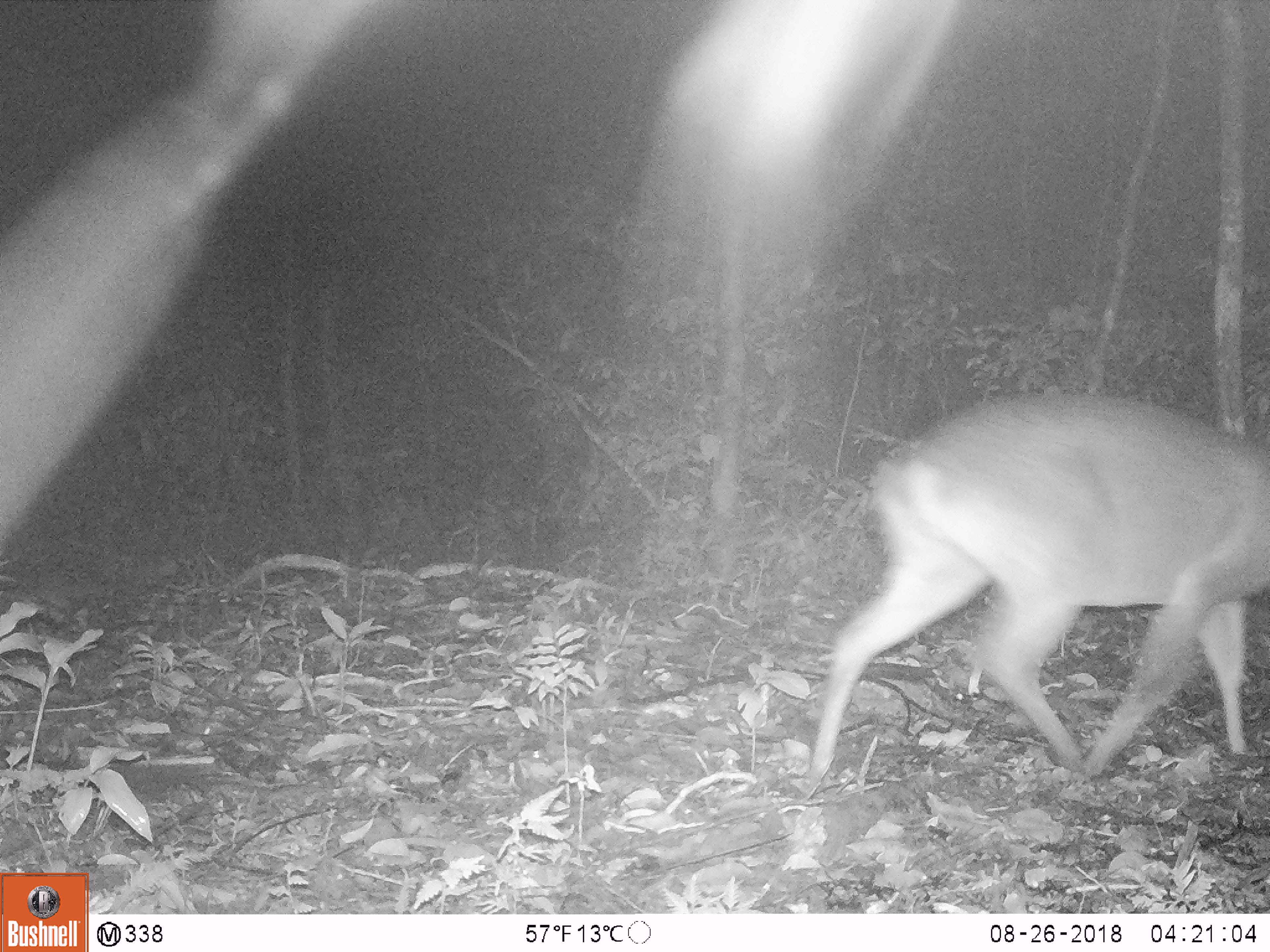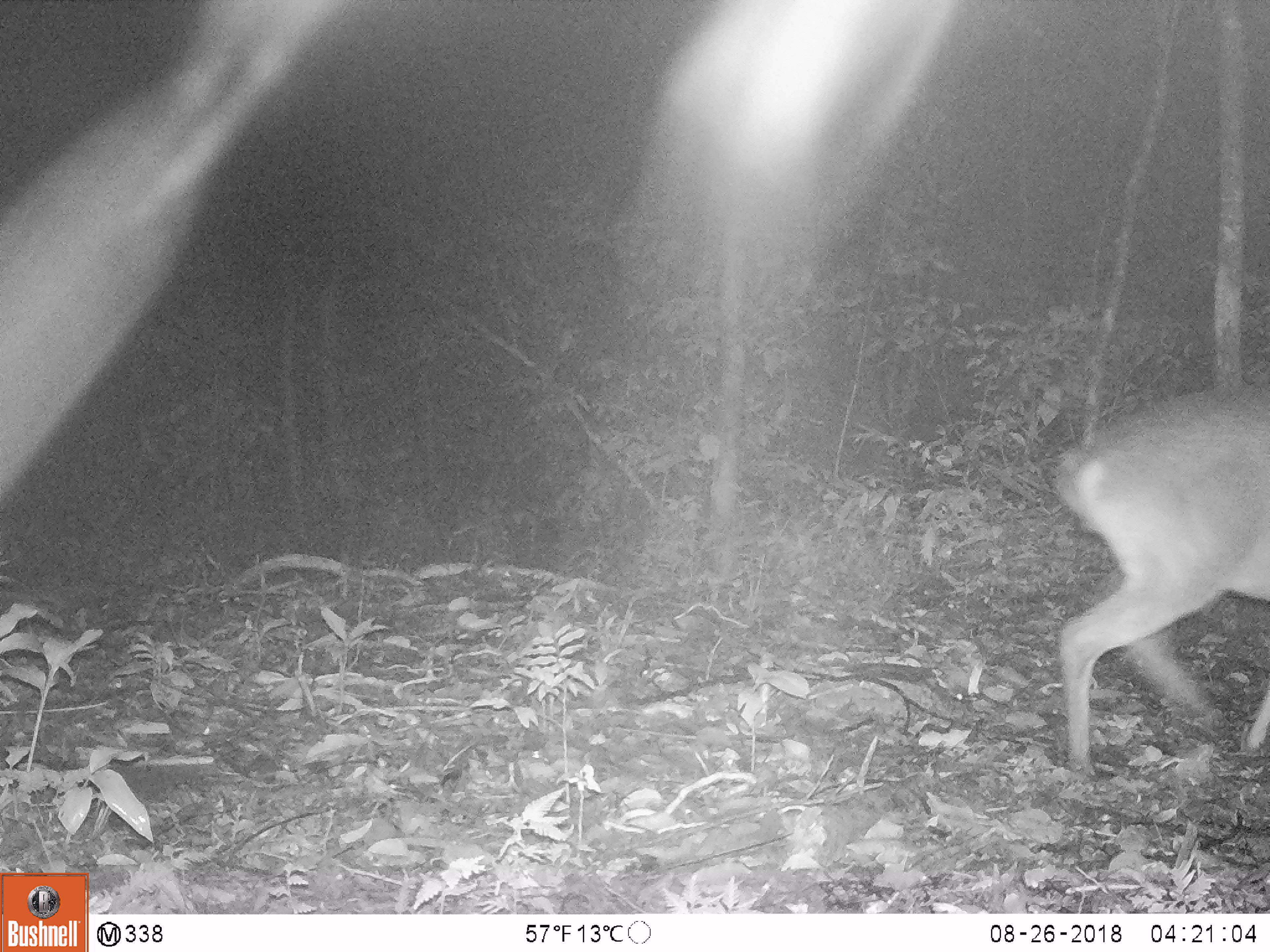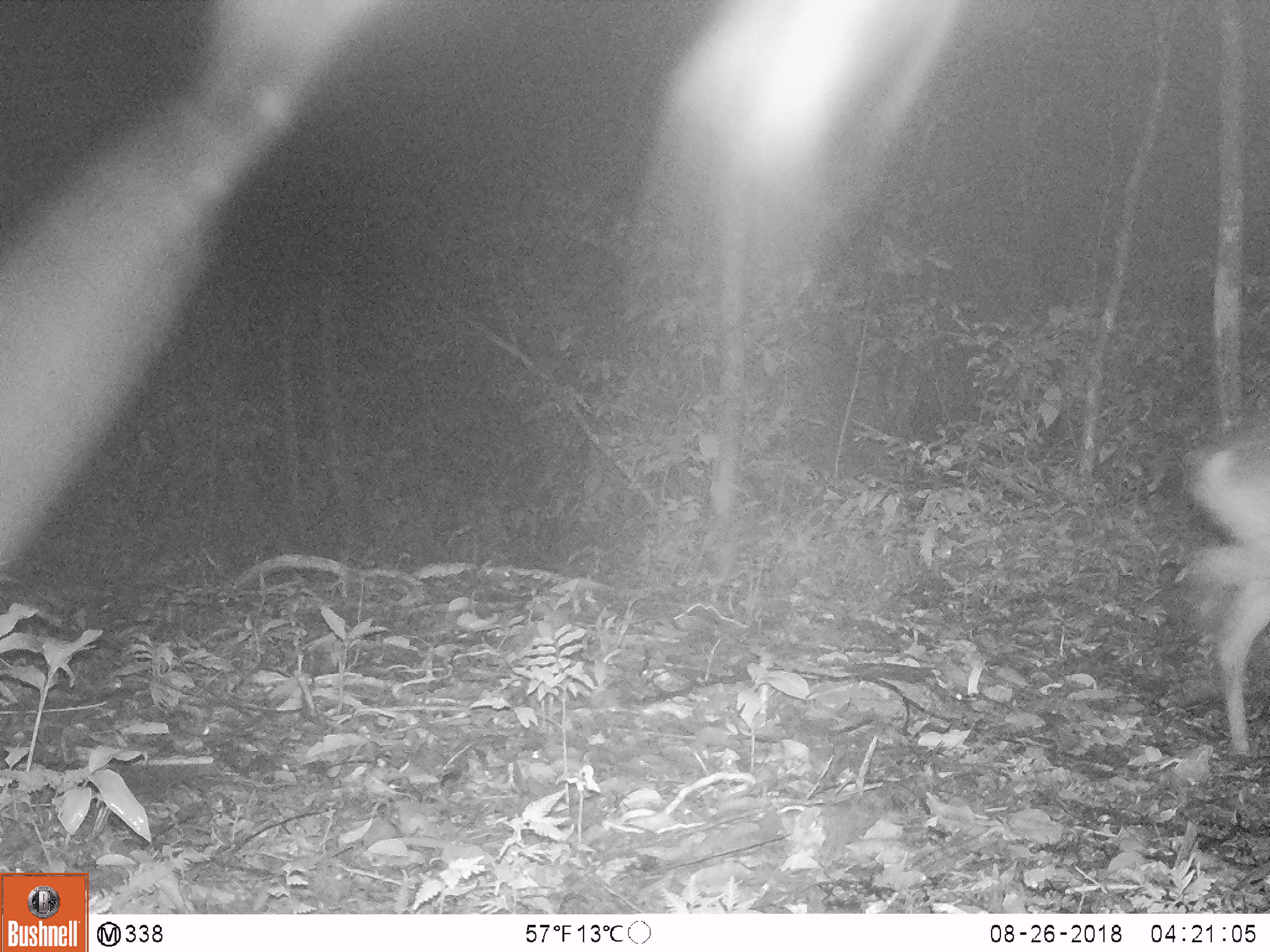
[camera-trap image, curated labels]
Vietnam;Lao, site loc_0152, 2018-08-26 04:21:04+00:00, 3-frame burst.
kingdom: Animalia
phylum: Chordata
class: Mammalia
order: Artiodactyla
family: Cervidae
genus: Muntiacus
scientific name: Muntiacus vuquangensis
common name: large-antlered muntjac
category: large antlered muntjac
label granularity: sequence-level